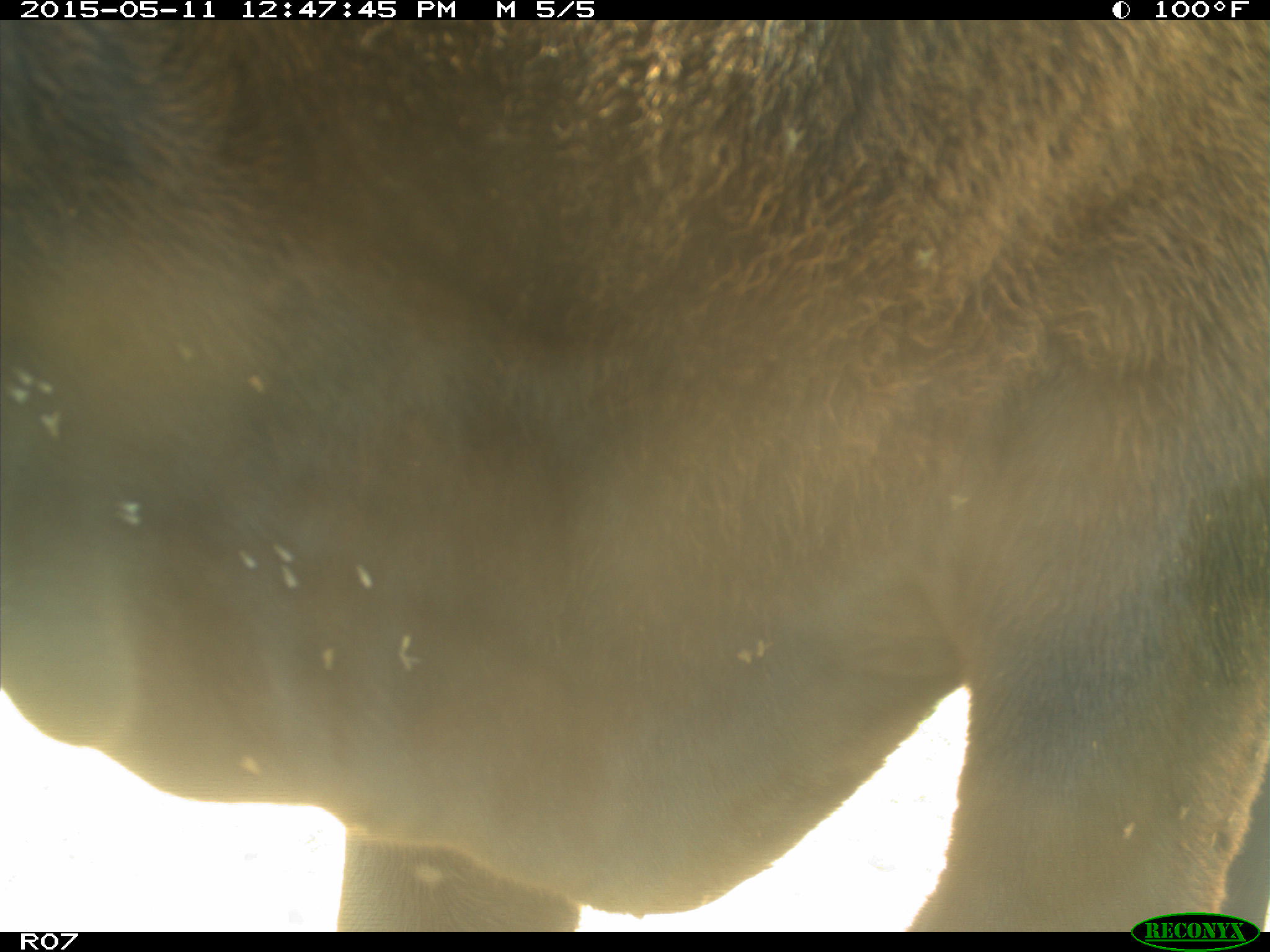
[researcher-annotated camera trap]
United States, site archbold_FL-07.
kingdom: Animalia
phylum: Chordata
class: Mammalia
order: Artiodactyla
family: Bovidae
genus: Bos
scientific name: Bos taurus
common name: domestic cow